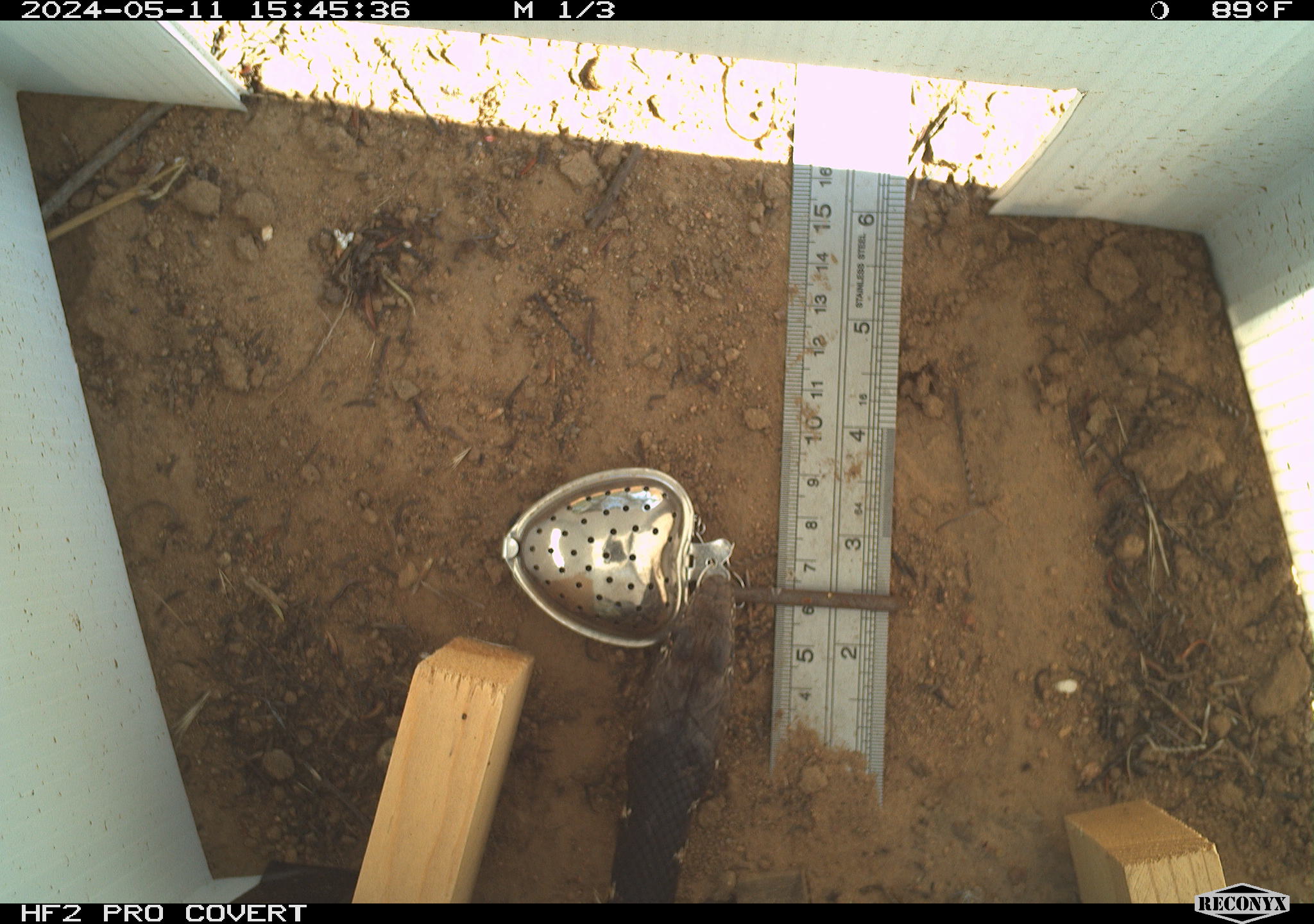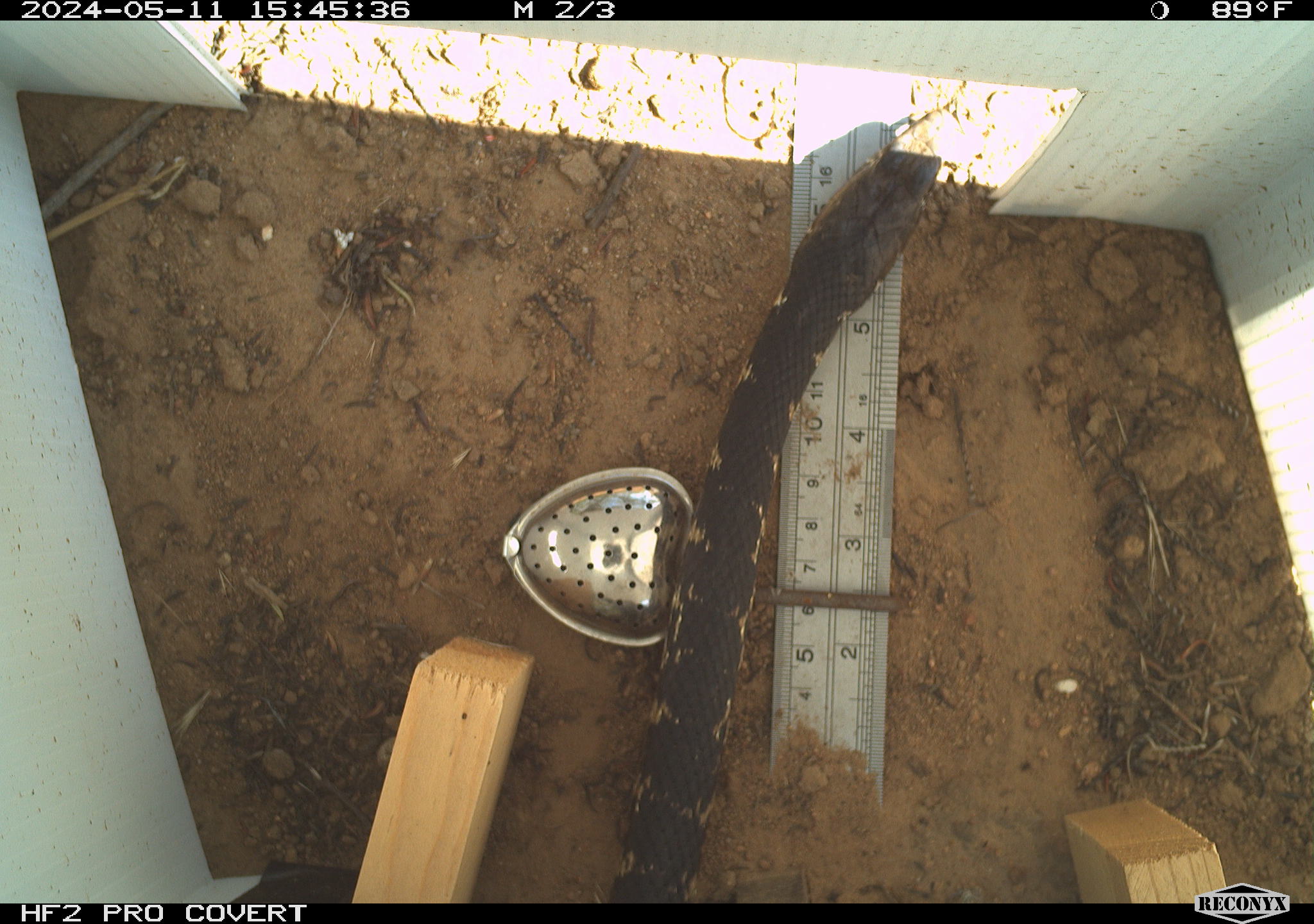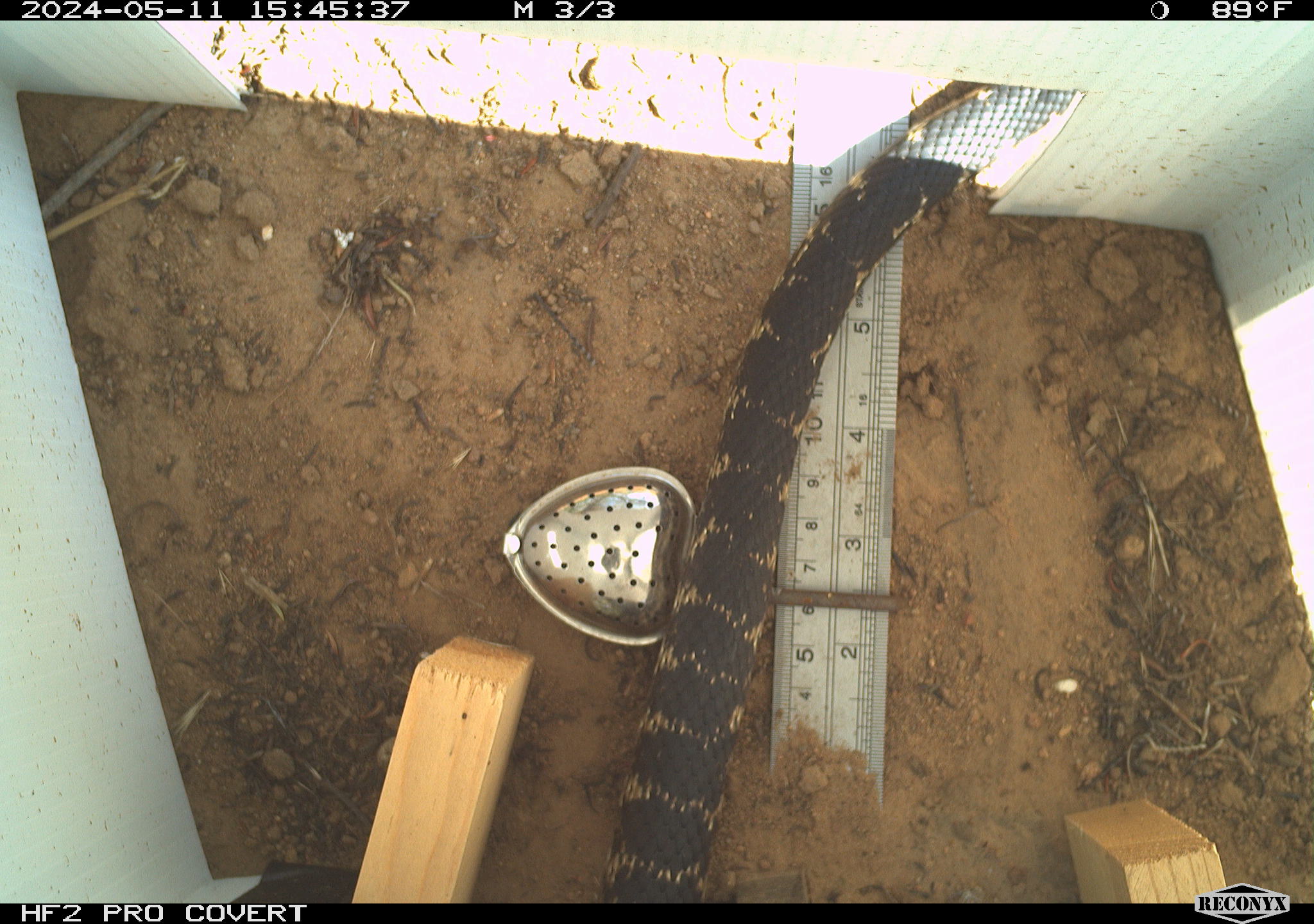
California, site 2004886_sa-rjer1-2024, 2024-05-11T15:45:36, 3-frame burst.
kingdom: Animalia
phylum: Chordata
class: Reptilia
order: Squamata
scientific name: Squamata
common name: lizards and snakes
Lizards and snakes (Squamata).